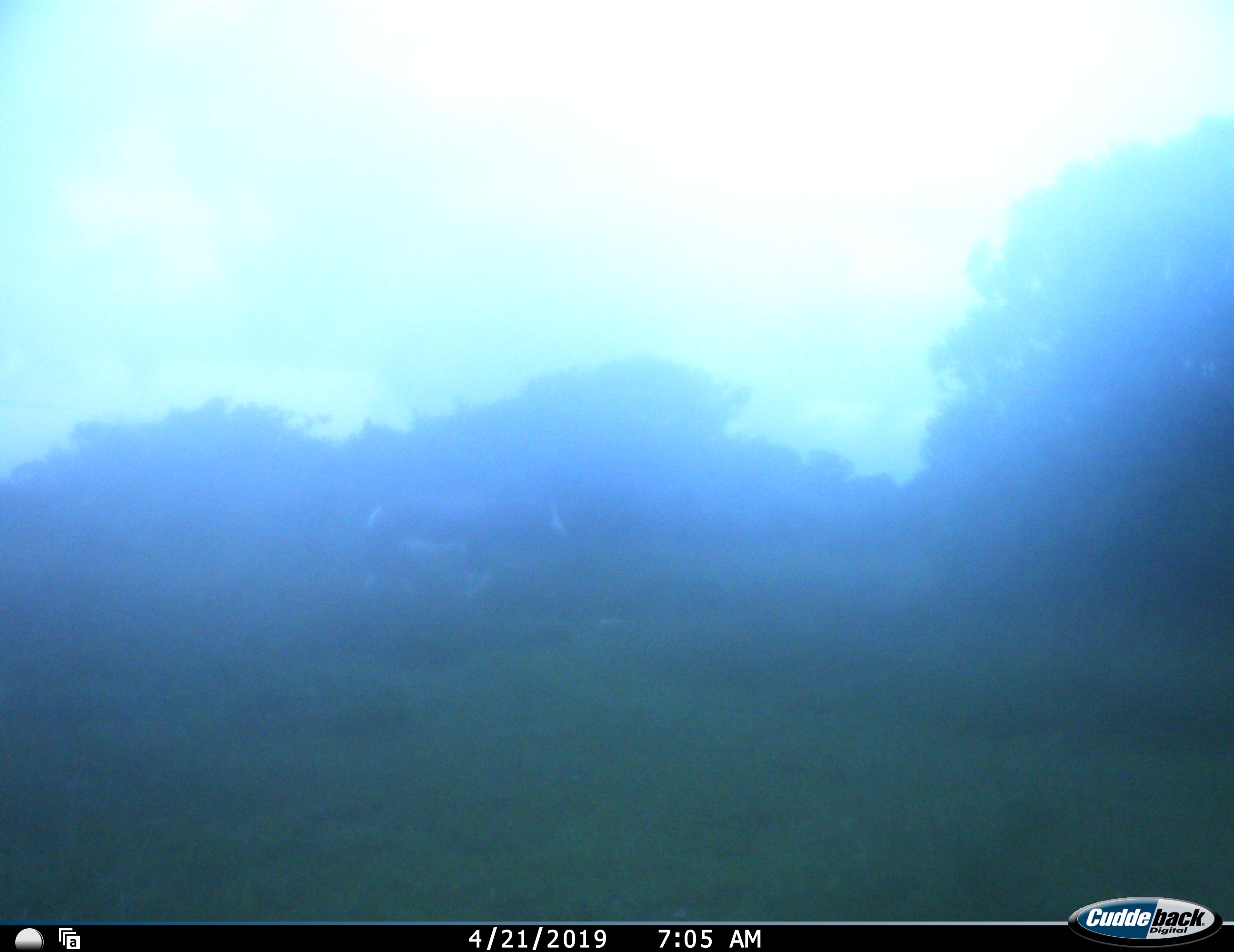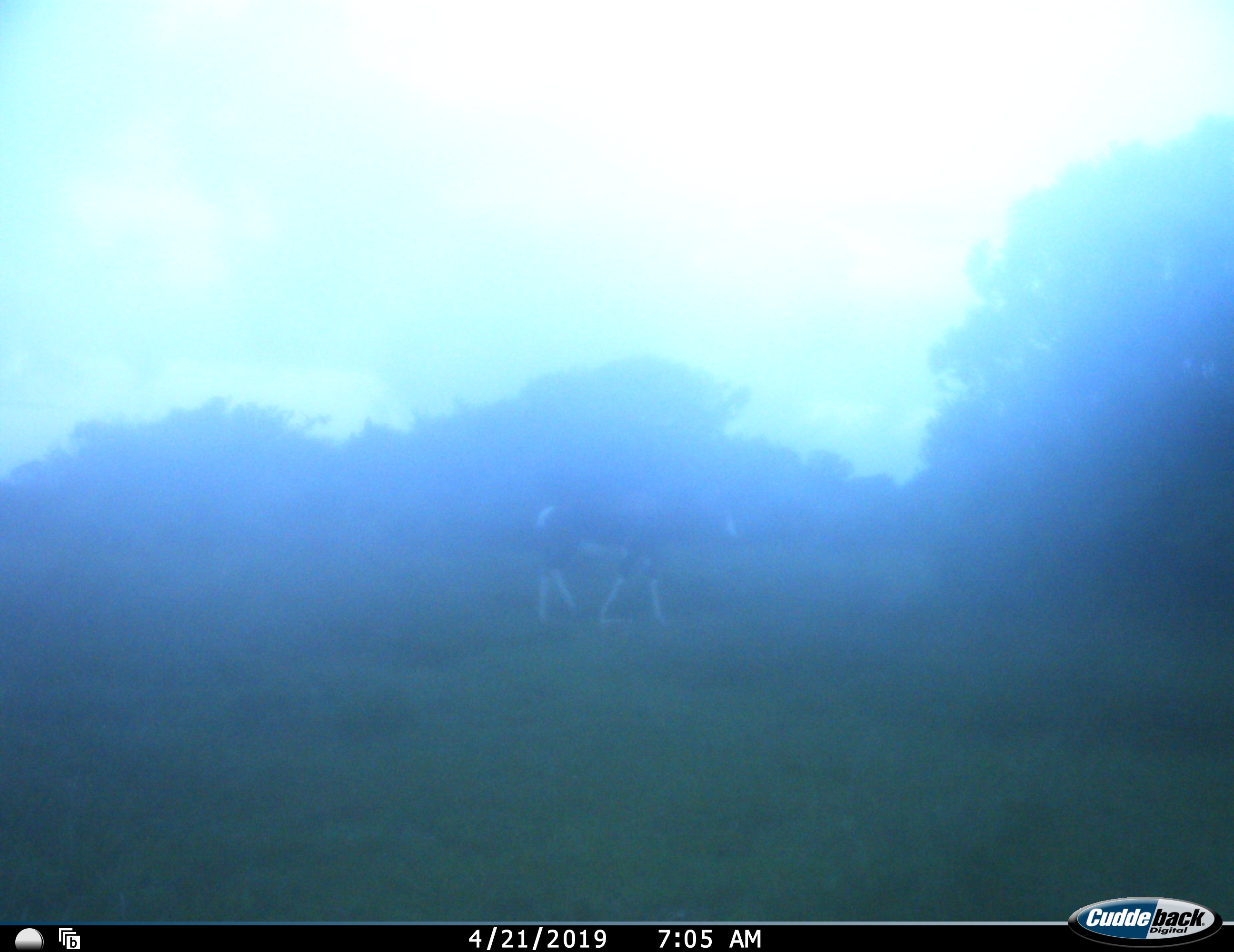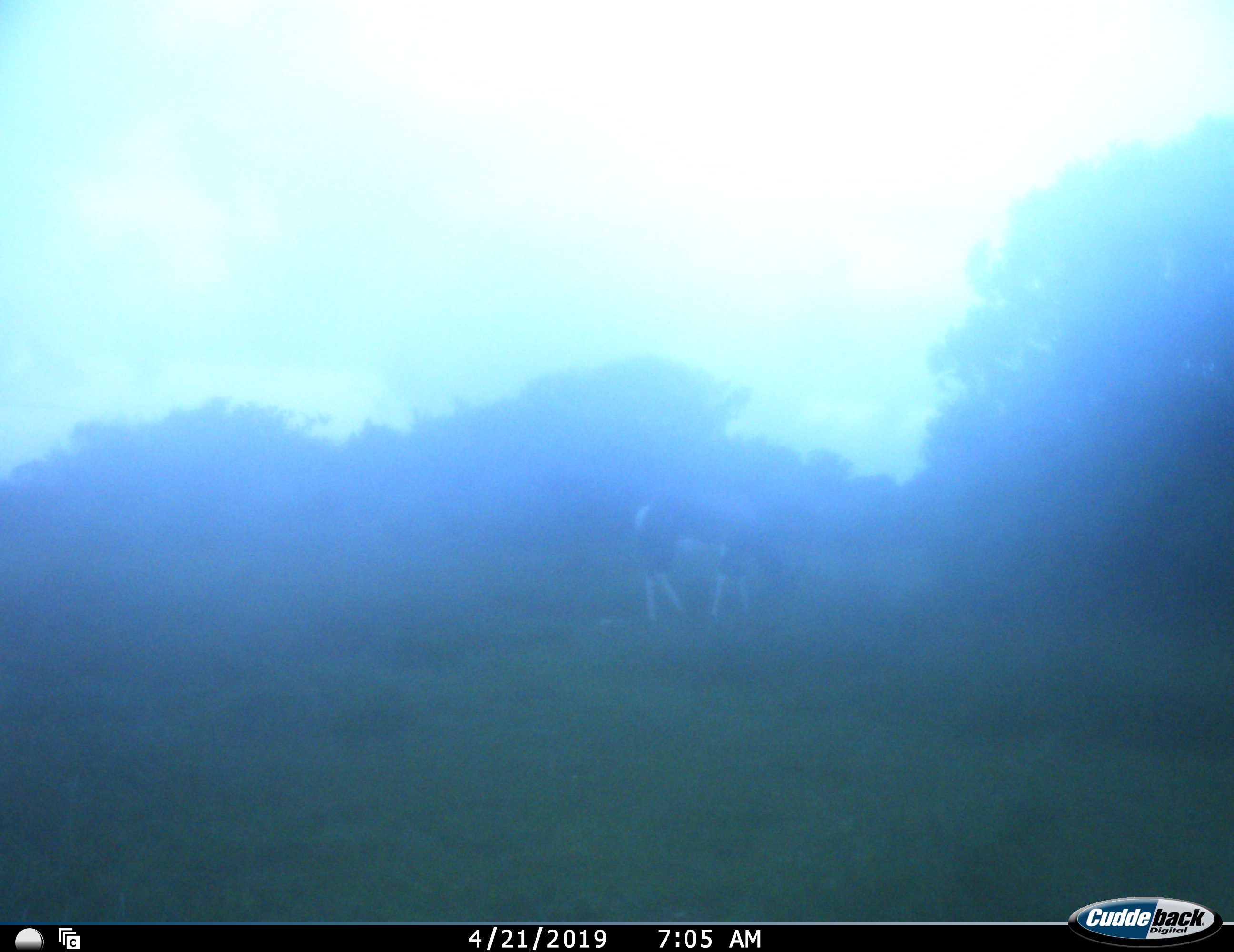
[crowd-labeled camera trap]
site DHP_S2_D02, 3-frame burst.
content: unidentified animal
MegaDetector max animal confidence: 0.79